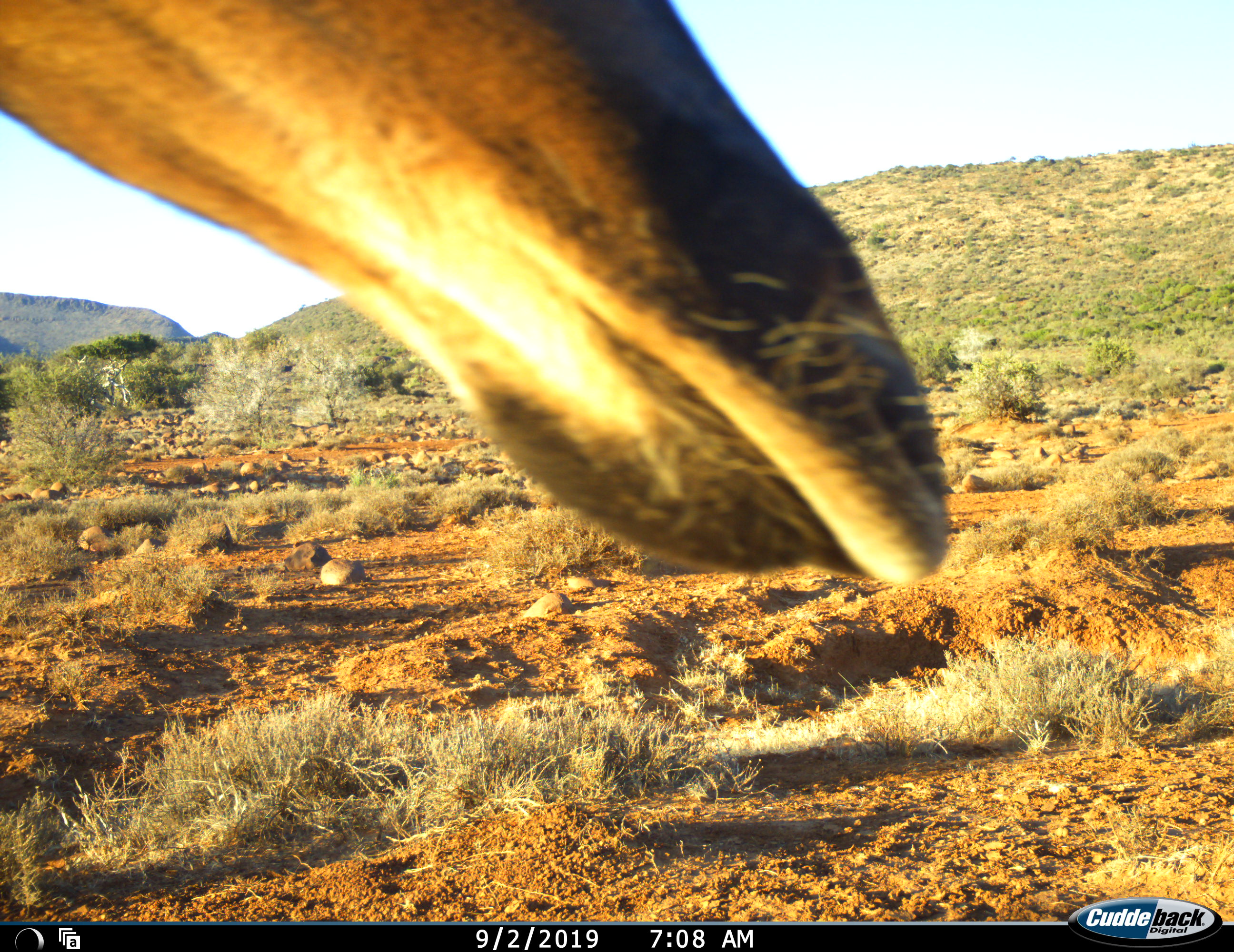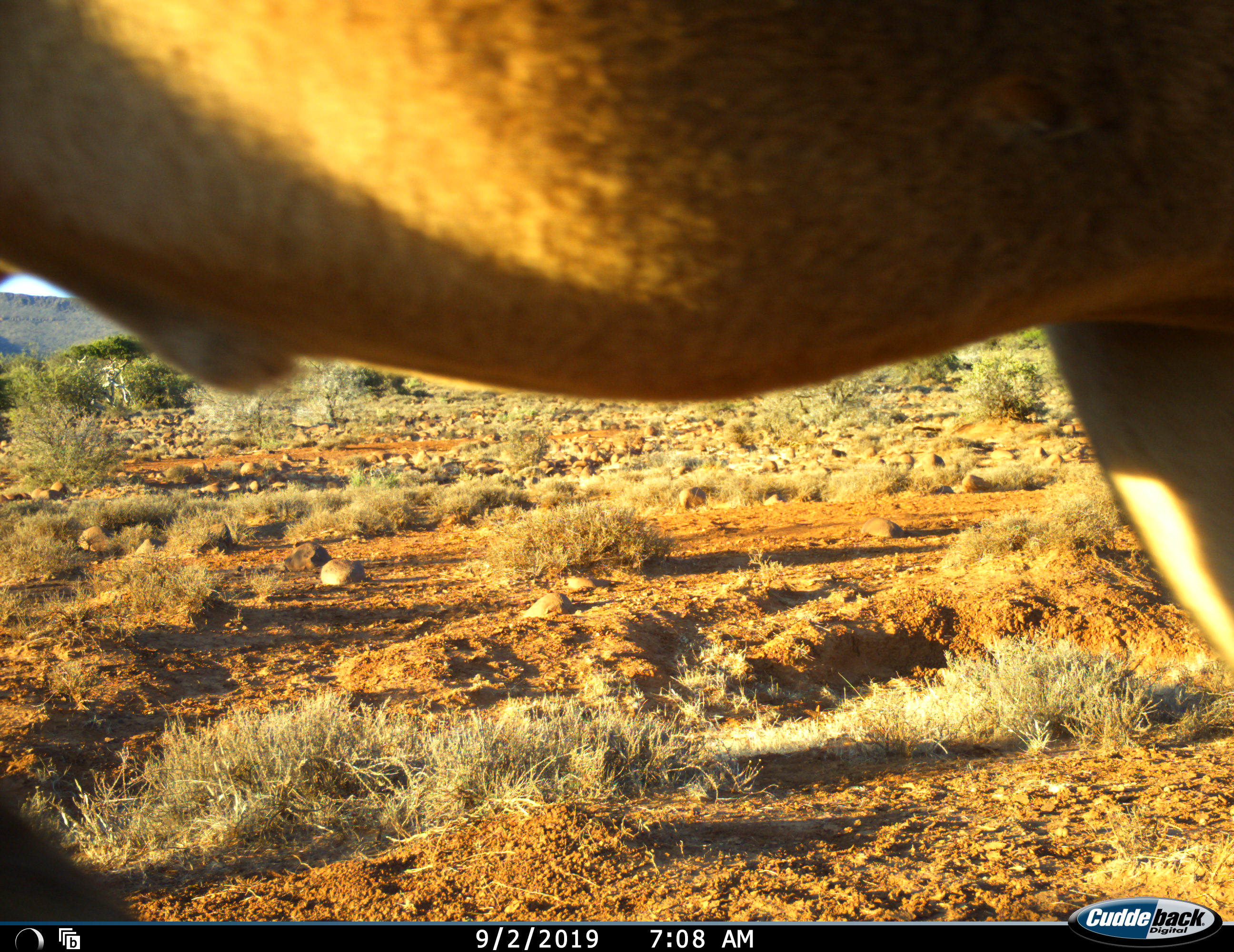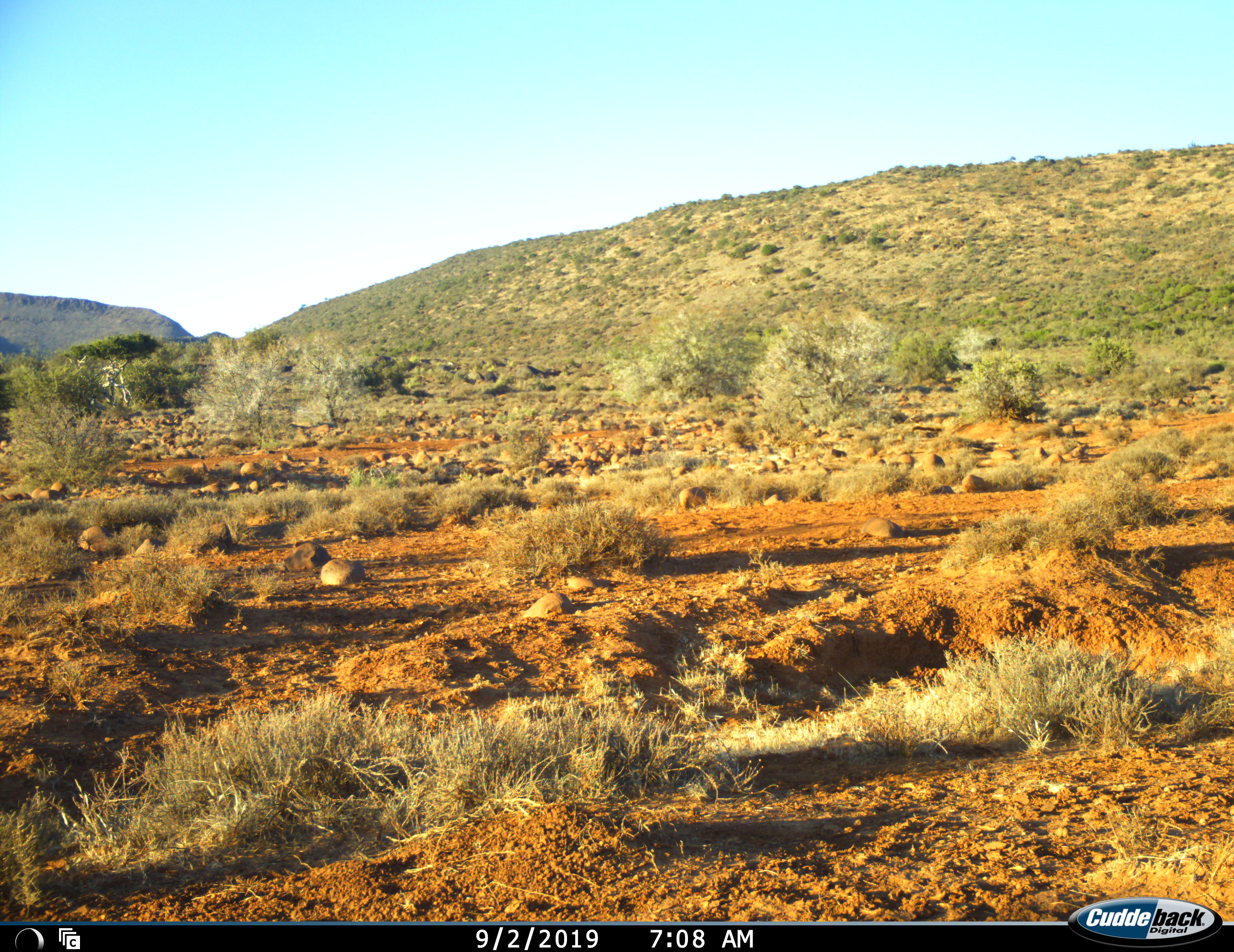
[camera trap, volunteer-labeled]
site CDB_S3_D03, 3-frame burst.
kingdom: Animalia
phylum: Chordata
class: Mammalia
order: Artiodactyla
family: Bovidae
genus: Alcelaphus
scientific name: Alcelaphus buselaphus caama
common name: red hartebeest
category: hartebeestred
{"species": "hartebeestred (red hartebeest) (Alcelaphus buselaphus caama)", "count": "1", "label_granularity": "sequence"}